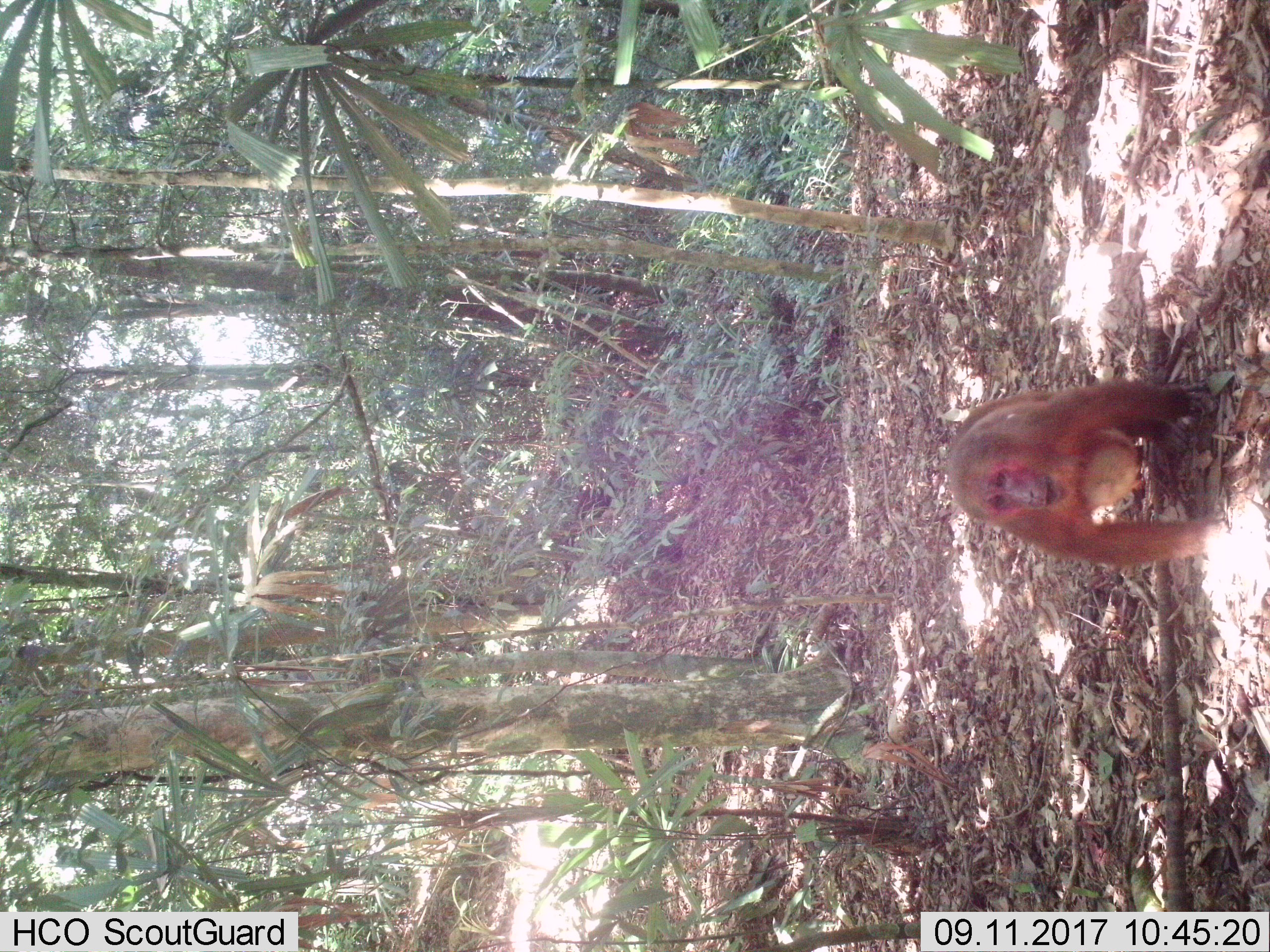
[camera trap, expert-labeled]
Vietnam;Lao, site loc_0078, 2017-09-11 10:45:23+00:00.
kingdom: Animalia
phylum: Chordata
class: Mammalia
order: Primates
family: Cercopithecidae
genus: Macaca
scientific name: Macaca arctoides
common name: stump-tailed macaque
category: stump tailed macaque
Stump tailed macaque (stump-tailed macaque) (Macaca arctoides). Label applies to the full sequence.